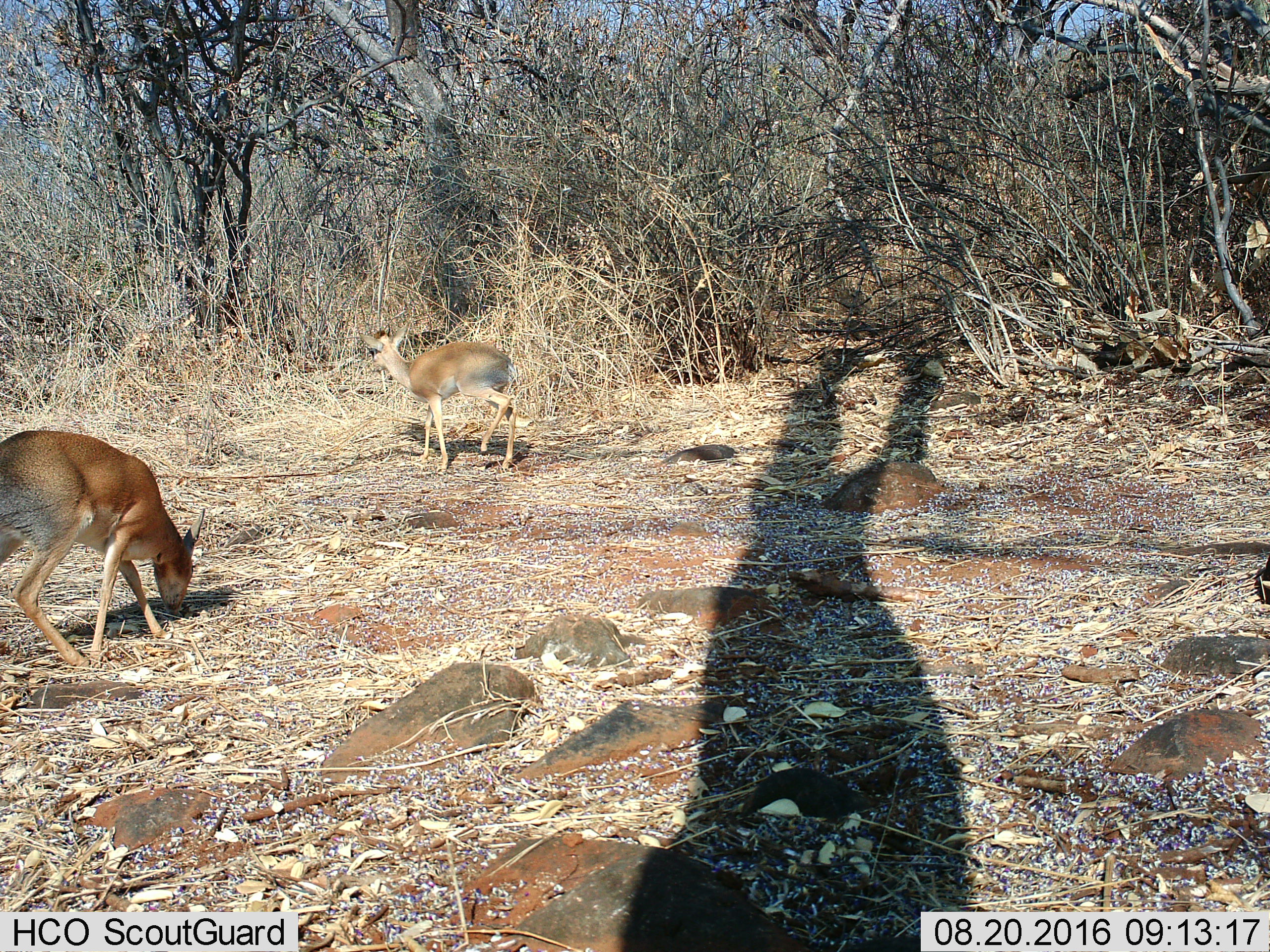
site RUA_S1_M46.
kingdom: Animalia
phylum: Chordata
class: Mammalia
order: Artiodactyla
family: Bovidae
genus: Madoqua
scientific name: Madoqua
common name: dik-dik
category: dikdik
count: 2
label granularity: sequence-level